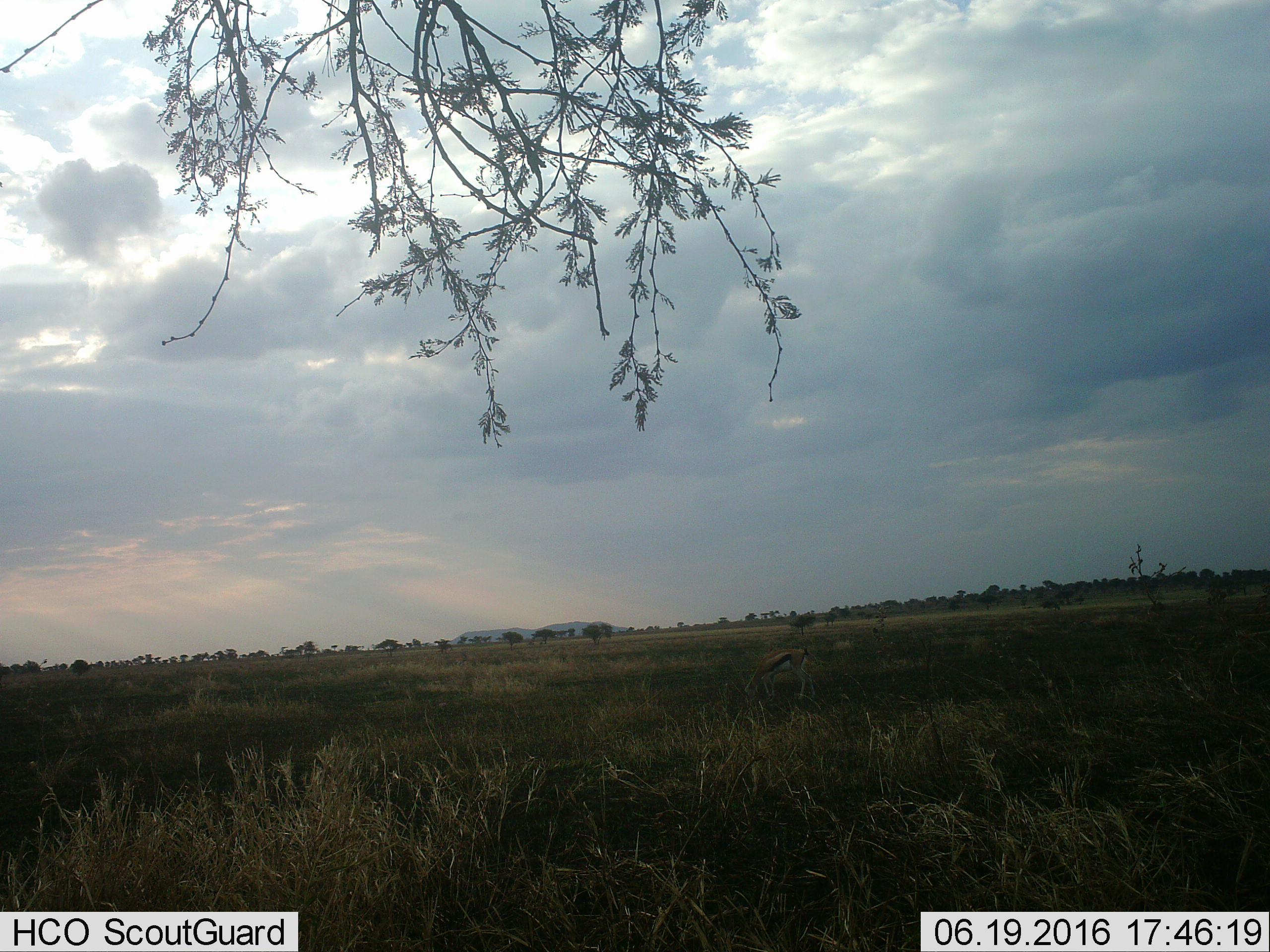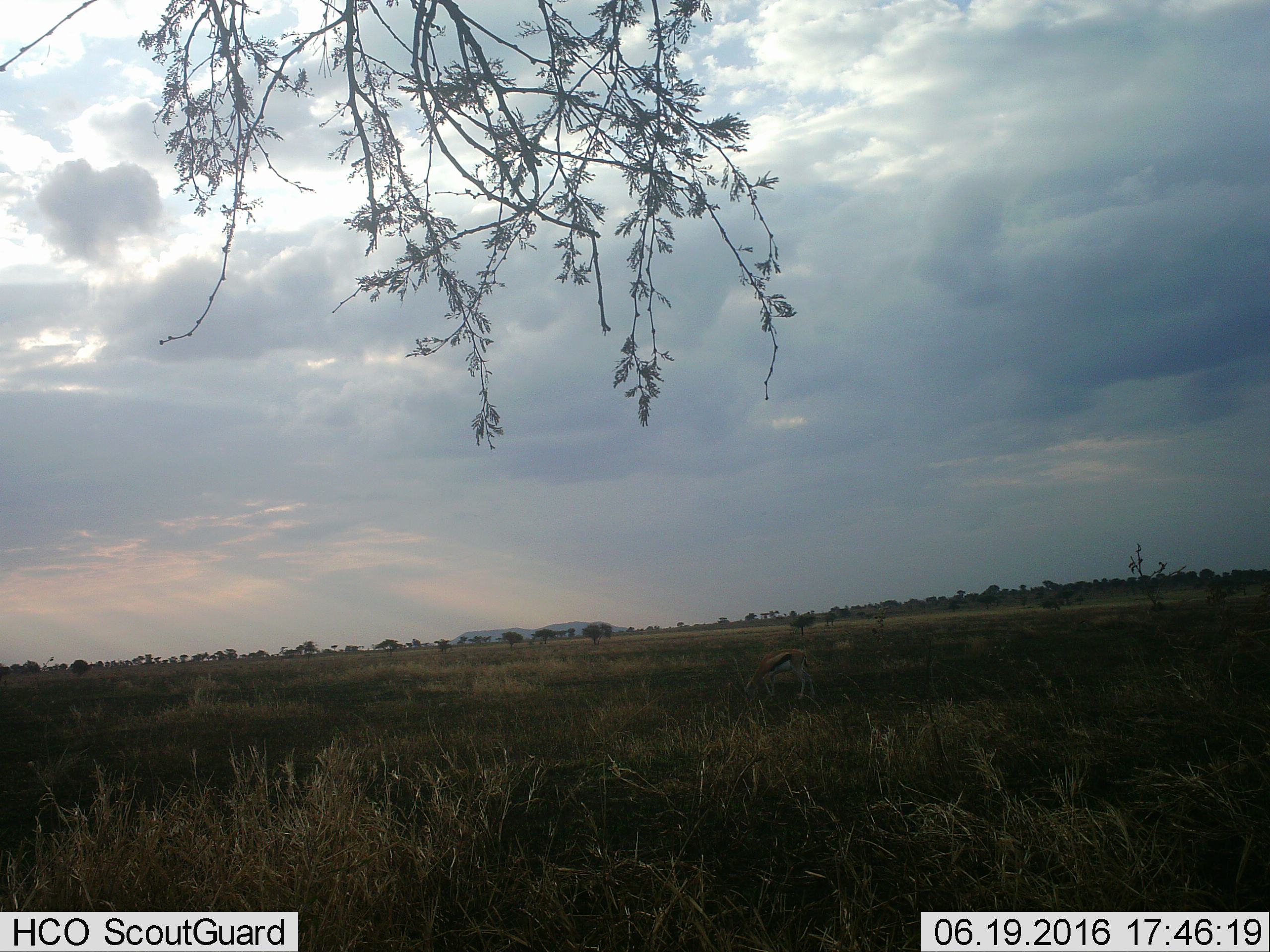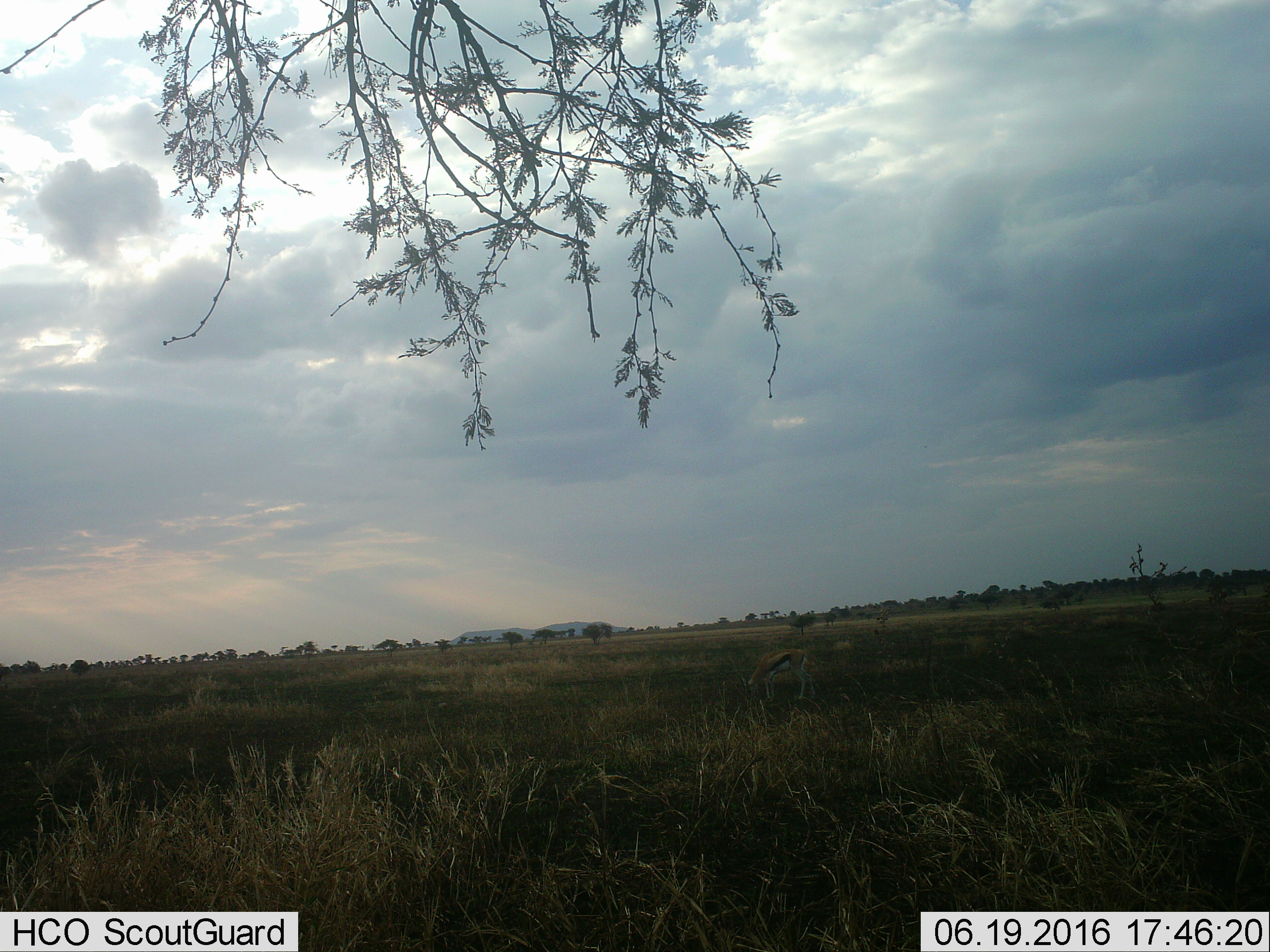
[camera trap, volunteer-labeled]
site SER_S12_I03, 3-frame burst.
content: unidentified animal